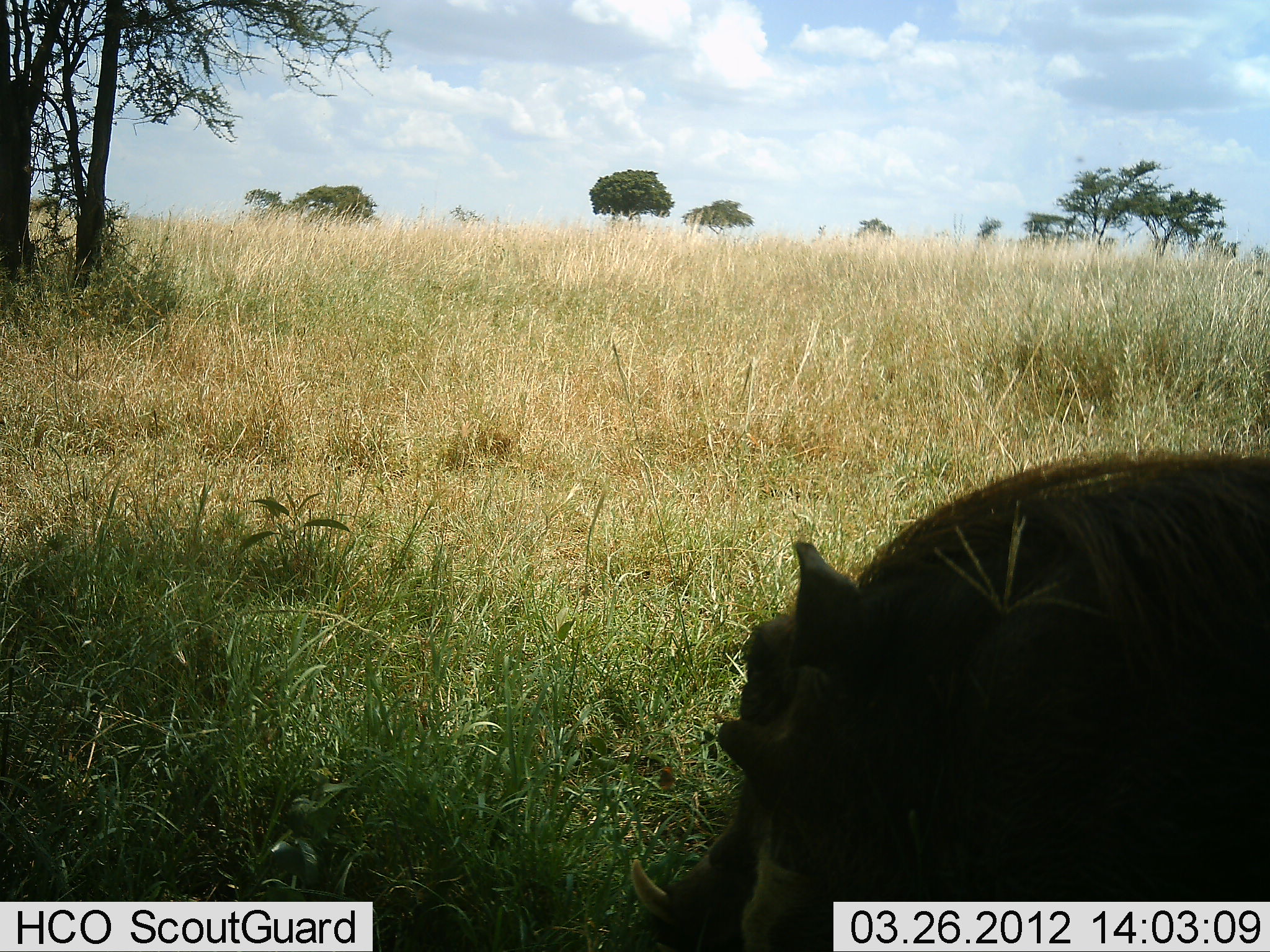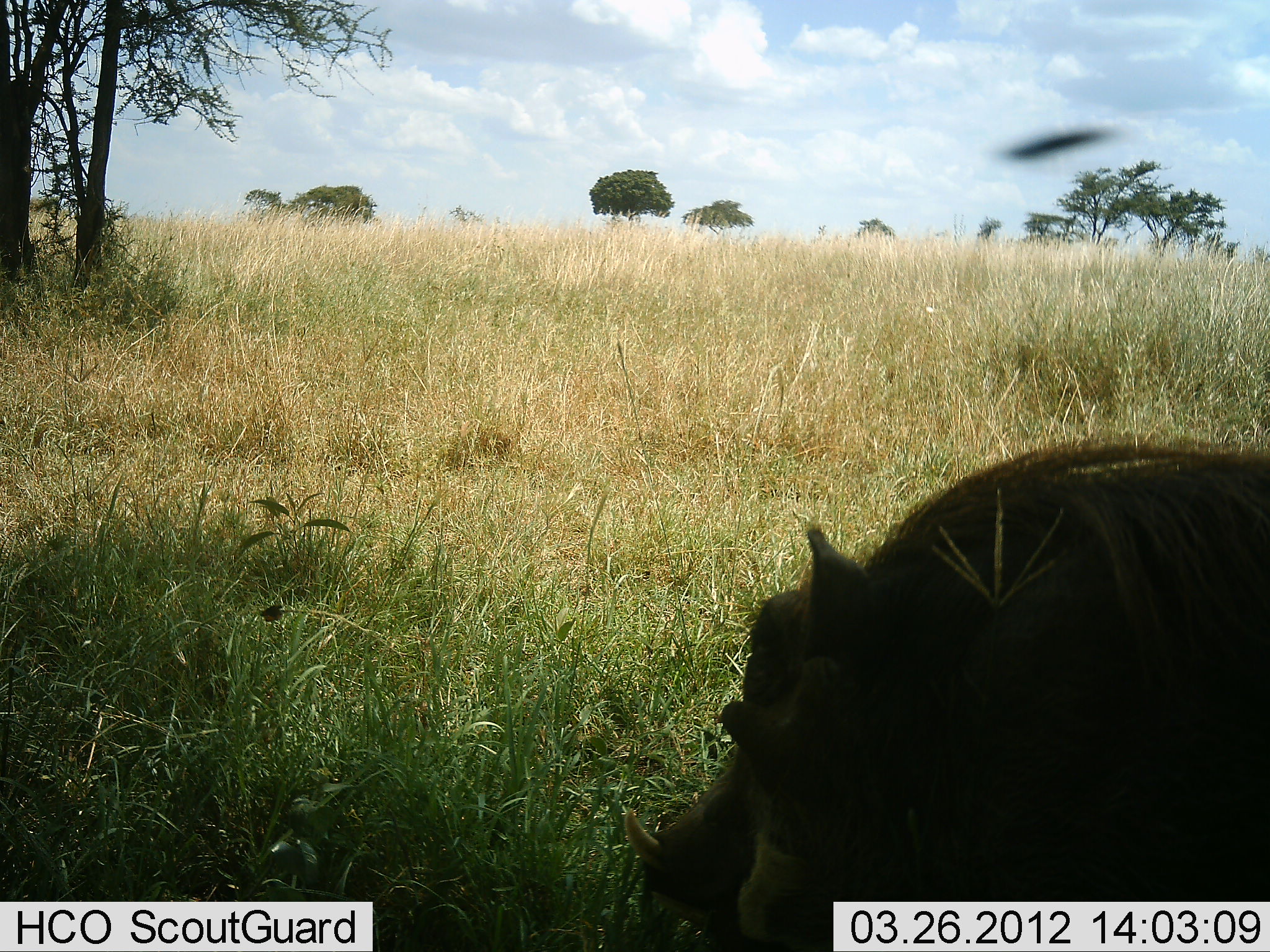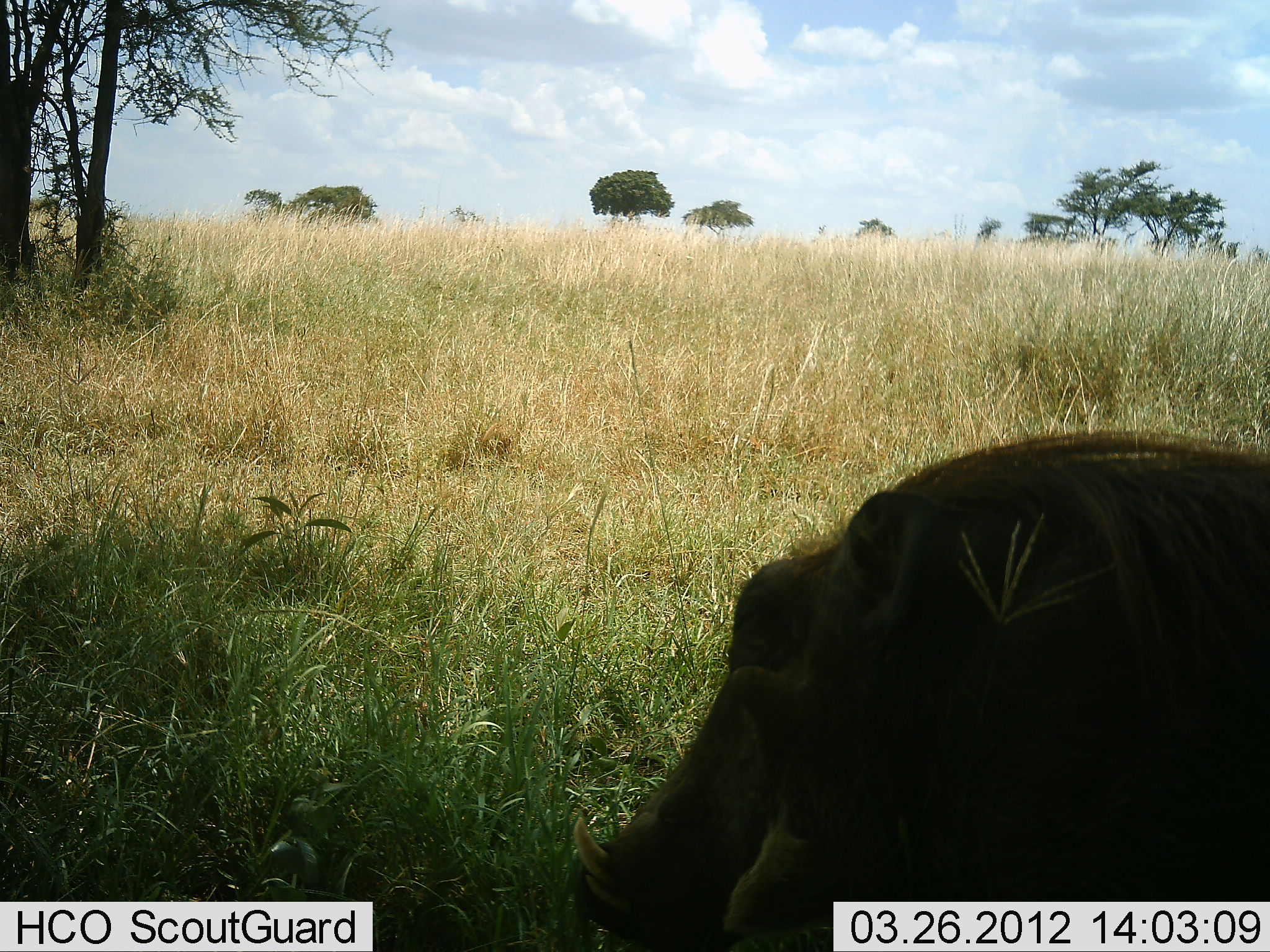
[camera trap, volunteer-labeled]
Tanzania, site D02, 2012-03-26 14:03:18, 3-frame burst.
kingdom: Animalia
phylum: Chordata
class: Mammalia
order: Artiodactyla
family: Suidae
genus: Phacochoerus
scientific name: Phacochoerus africanus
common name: warthog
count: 1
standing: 48%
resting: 12%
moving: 9%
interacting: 0%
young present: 0%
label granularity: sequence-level